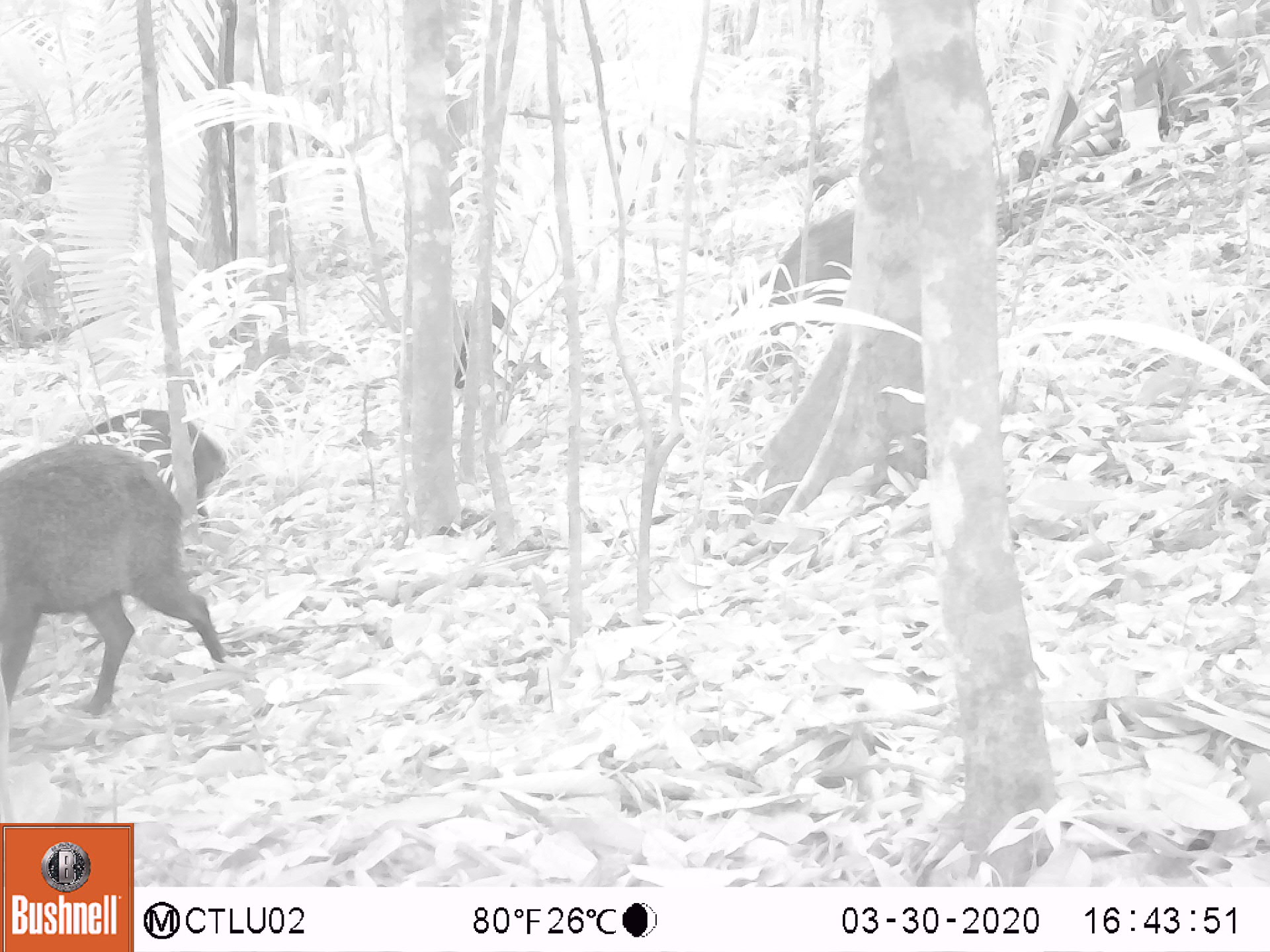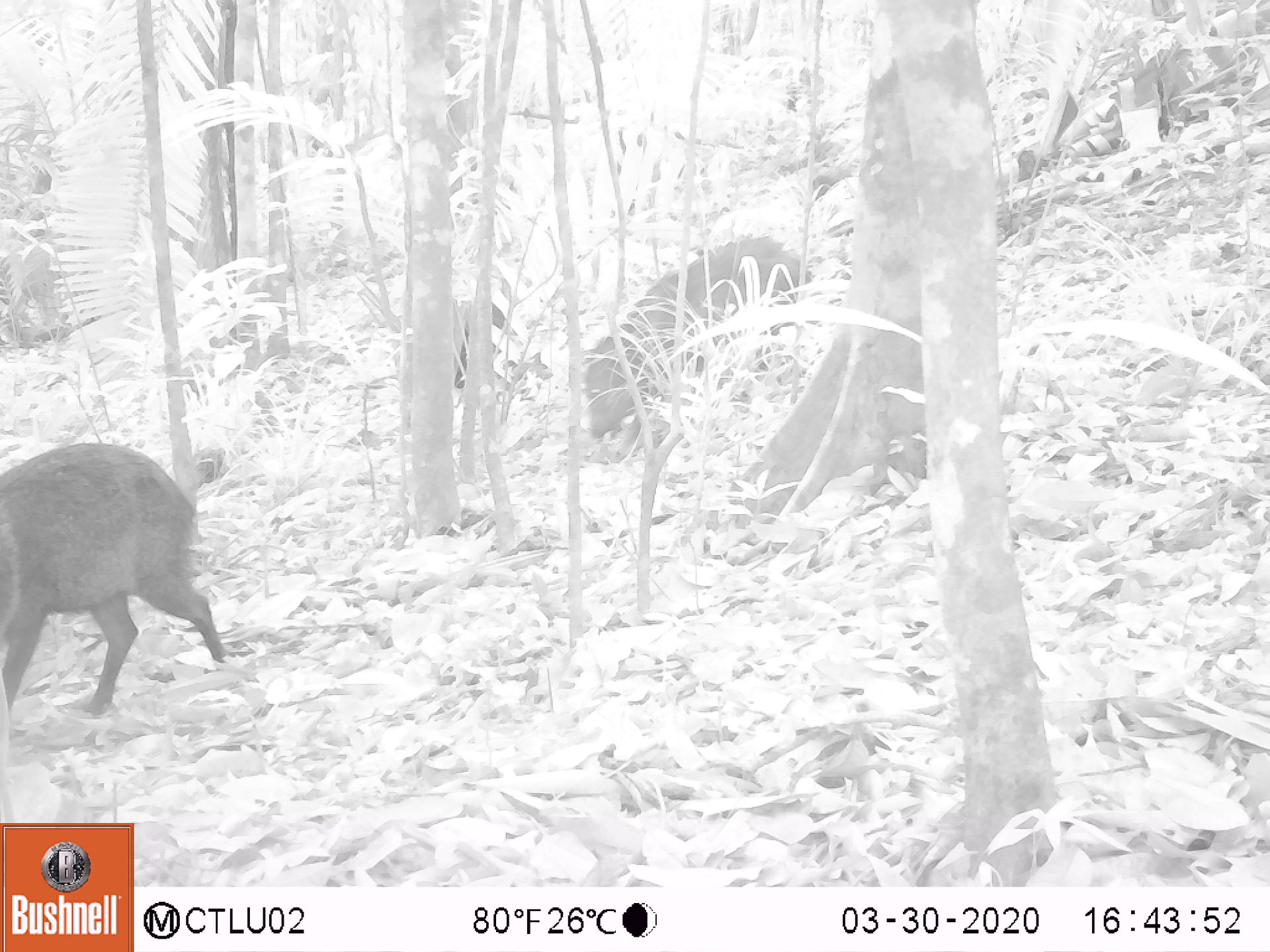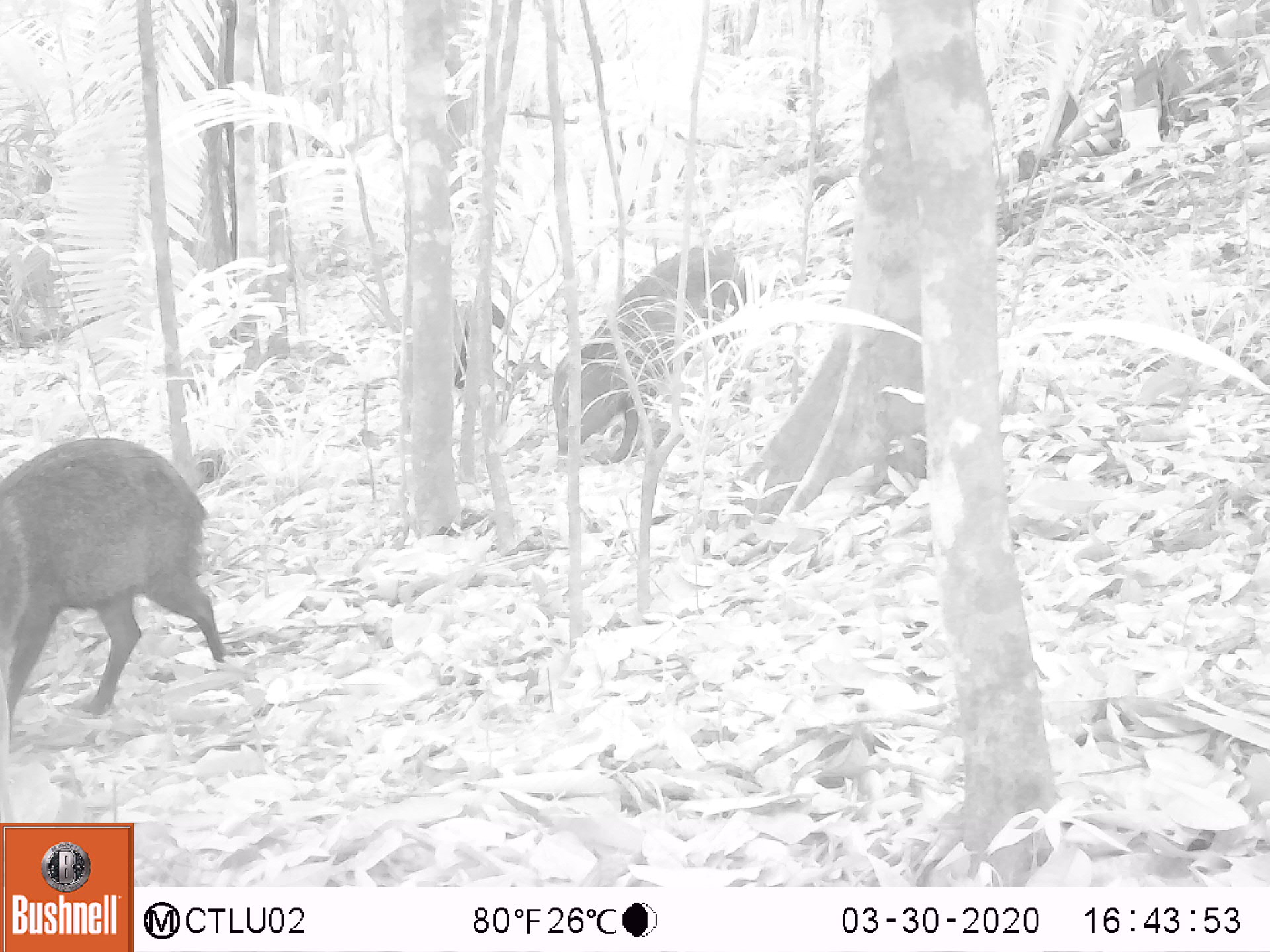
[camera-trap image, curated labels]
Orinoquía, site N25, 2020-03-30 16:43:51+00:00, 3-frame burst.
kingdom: Animalia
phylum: Chordata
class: Mammalia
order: Artiodactyla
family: Tayassuidae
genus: Pecari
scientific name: Pecari tajacu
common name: collared peccary